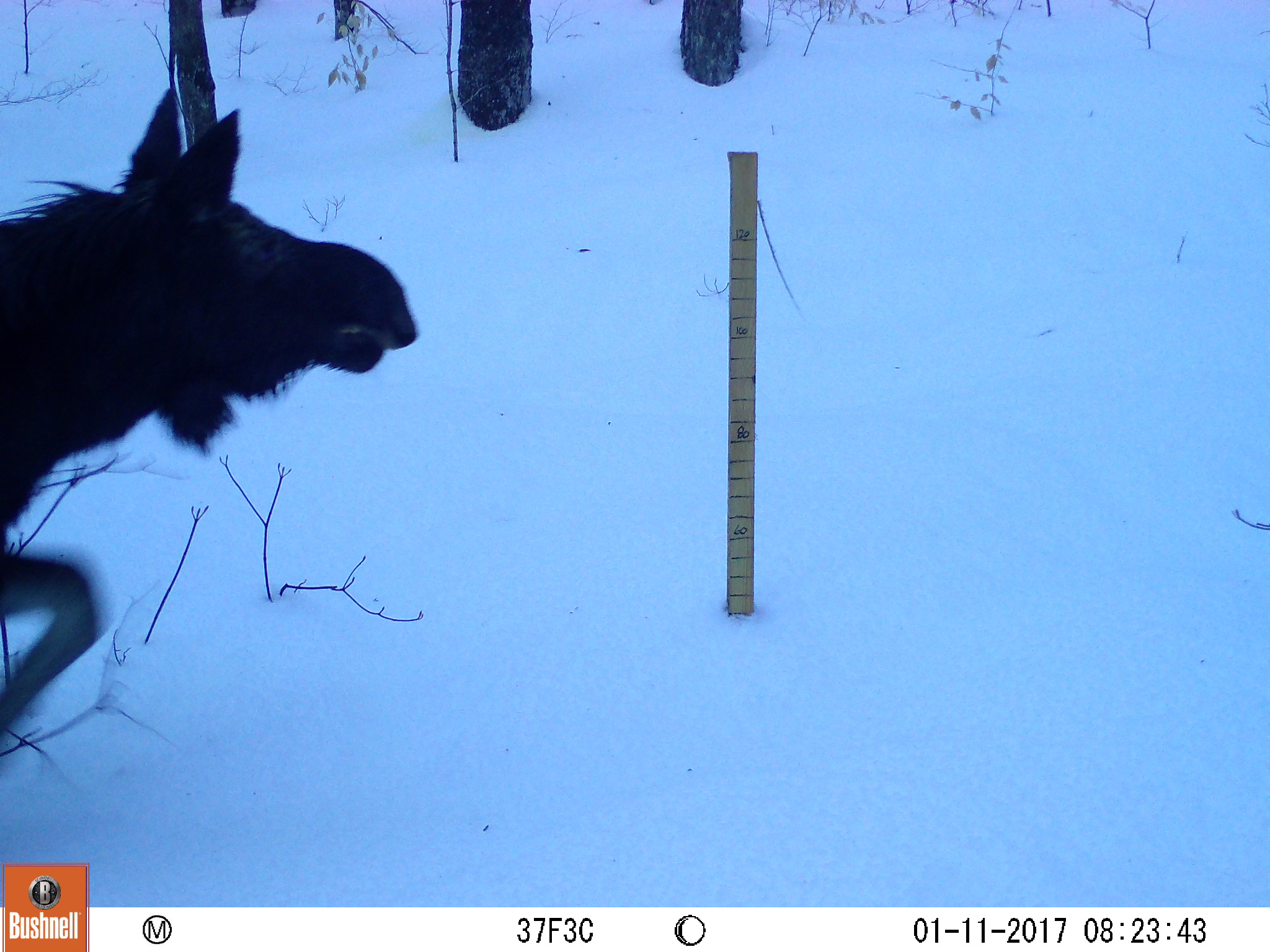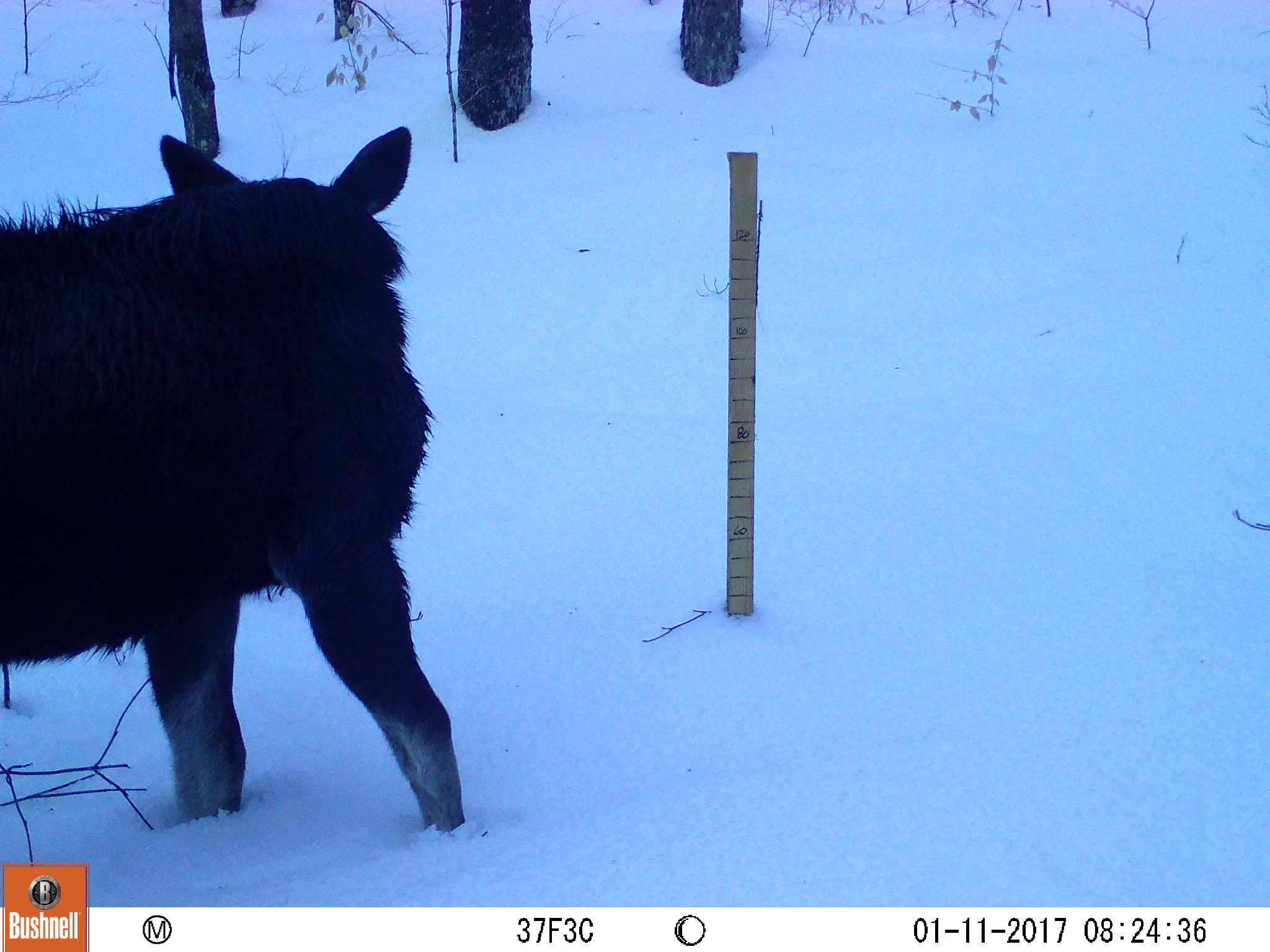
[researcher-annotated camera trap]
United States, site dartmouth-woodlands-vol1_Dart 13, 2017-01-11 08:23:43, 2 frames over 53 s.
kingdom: Animalia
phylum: Chordata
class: Mammalia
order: Artiodactyla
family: Cervidae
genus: Alces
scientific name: Alces alces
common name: moose